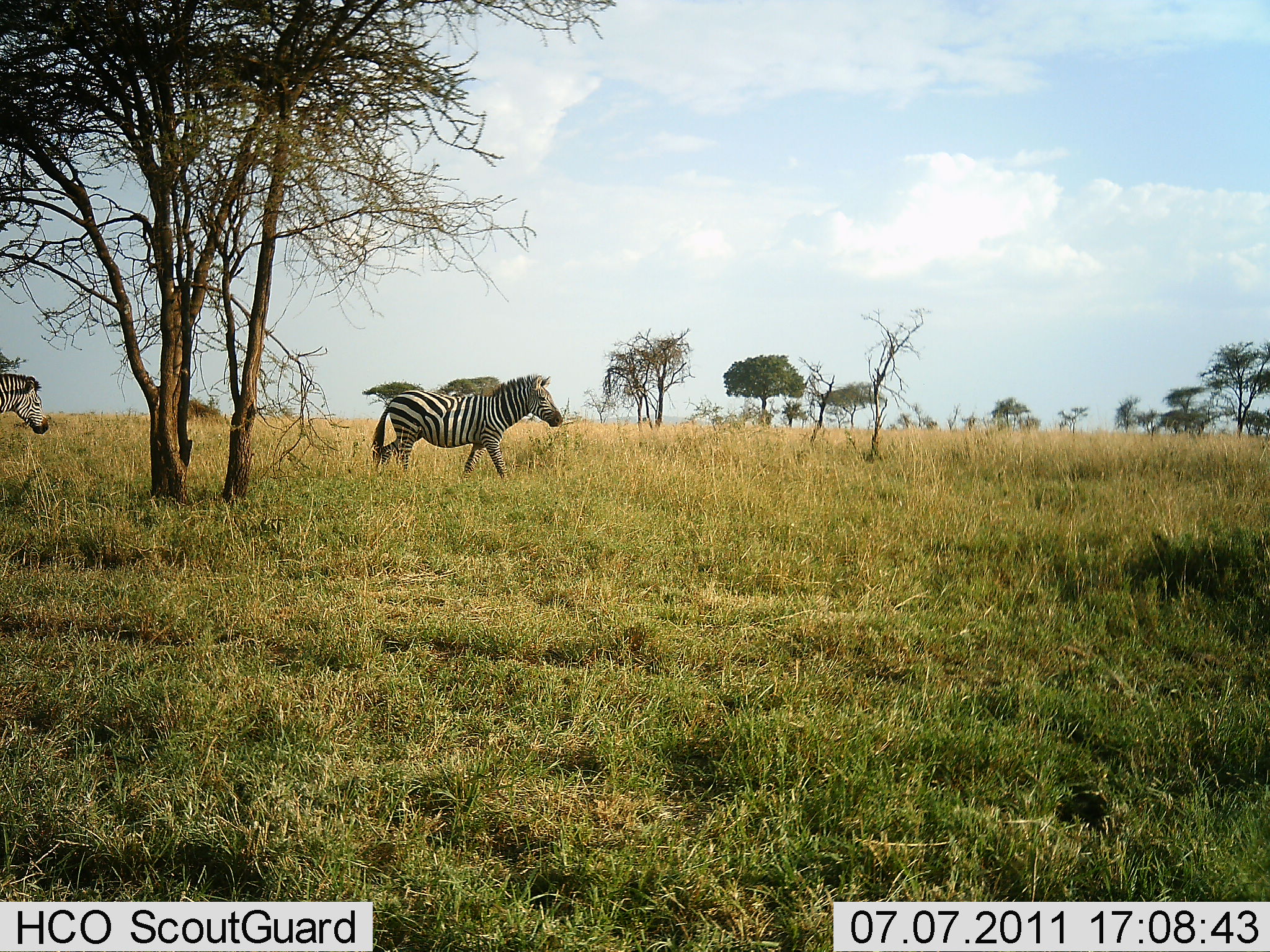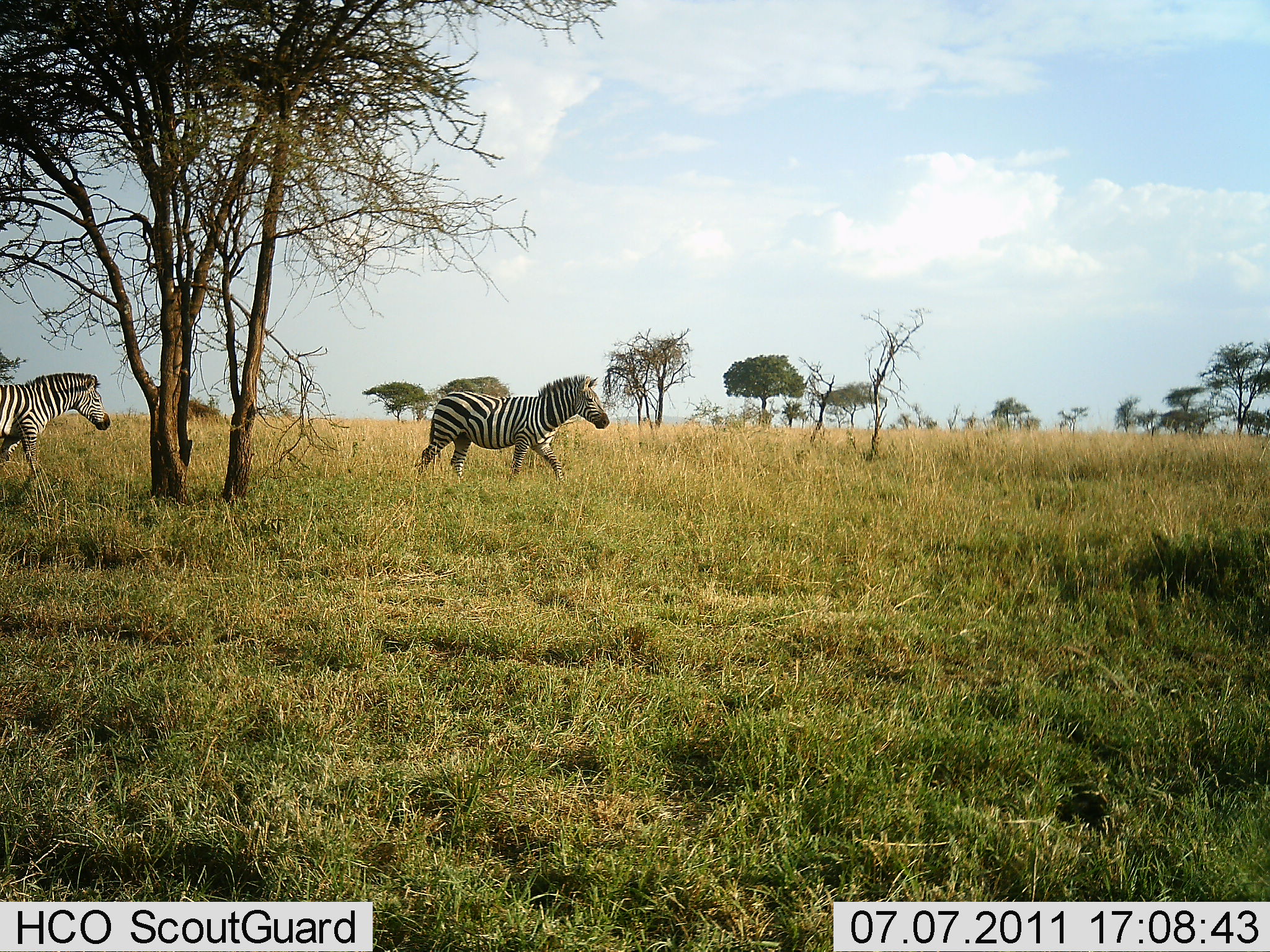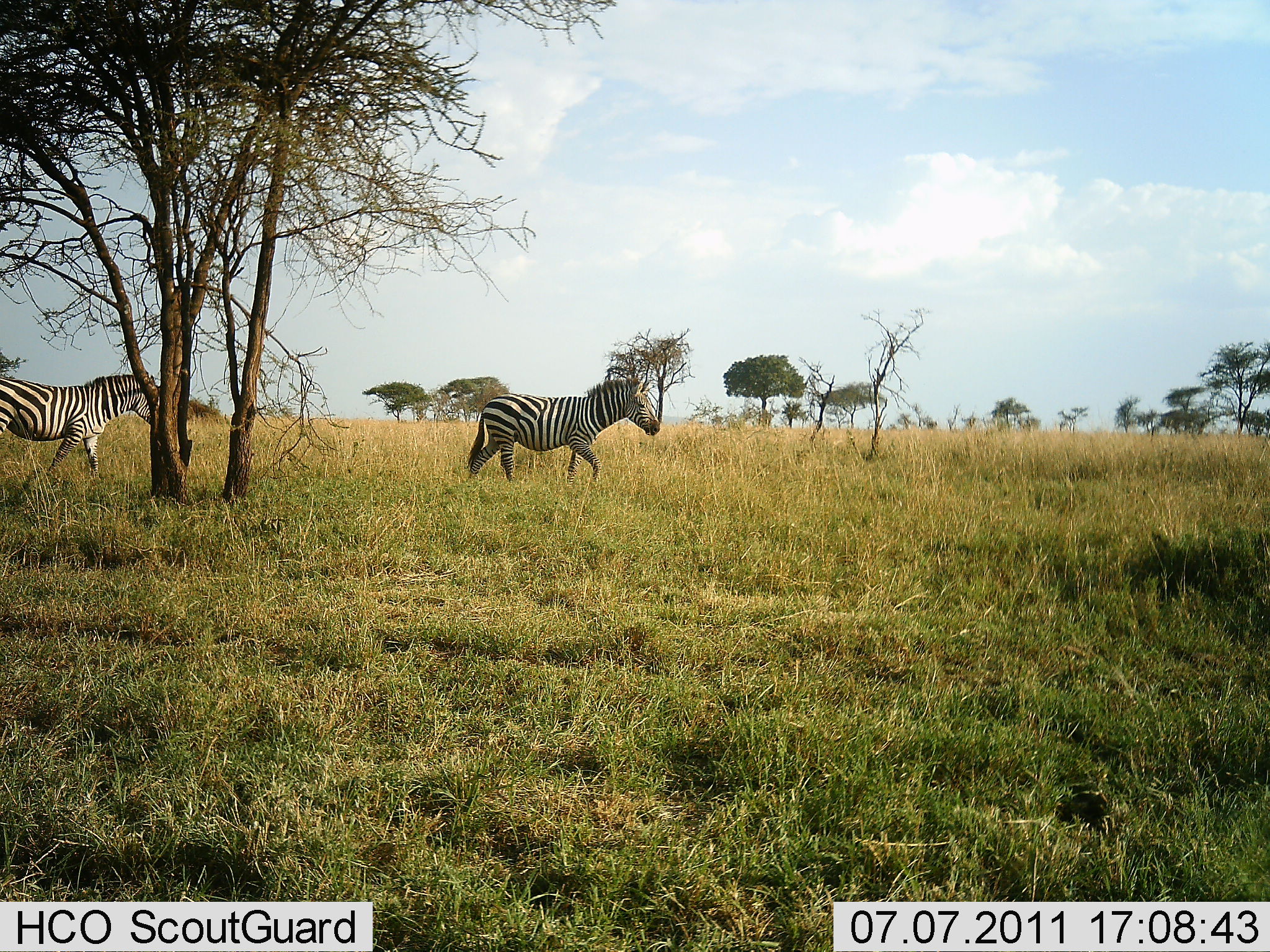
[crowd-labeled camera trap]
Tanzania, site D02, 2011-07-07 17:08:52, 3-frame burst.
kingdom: Animalia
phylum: Chordata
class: Mammalia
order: Perissodactyla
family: Equidae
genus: Equus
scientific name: Equus quagga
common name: plains zebra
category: zebra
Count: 2.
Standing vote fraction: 7%.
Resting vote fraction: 0%.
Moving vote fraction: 100%.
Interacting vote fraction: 0%.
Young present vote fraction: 0%.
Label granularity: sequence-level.